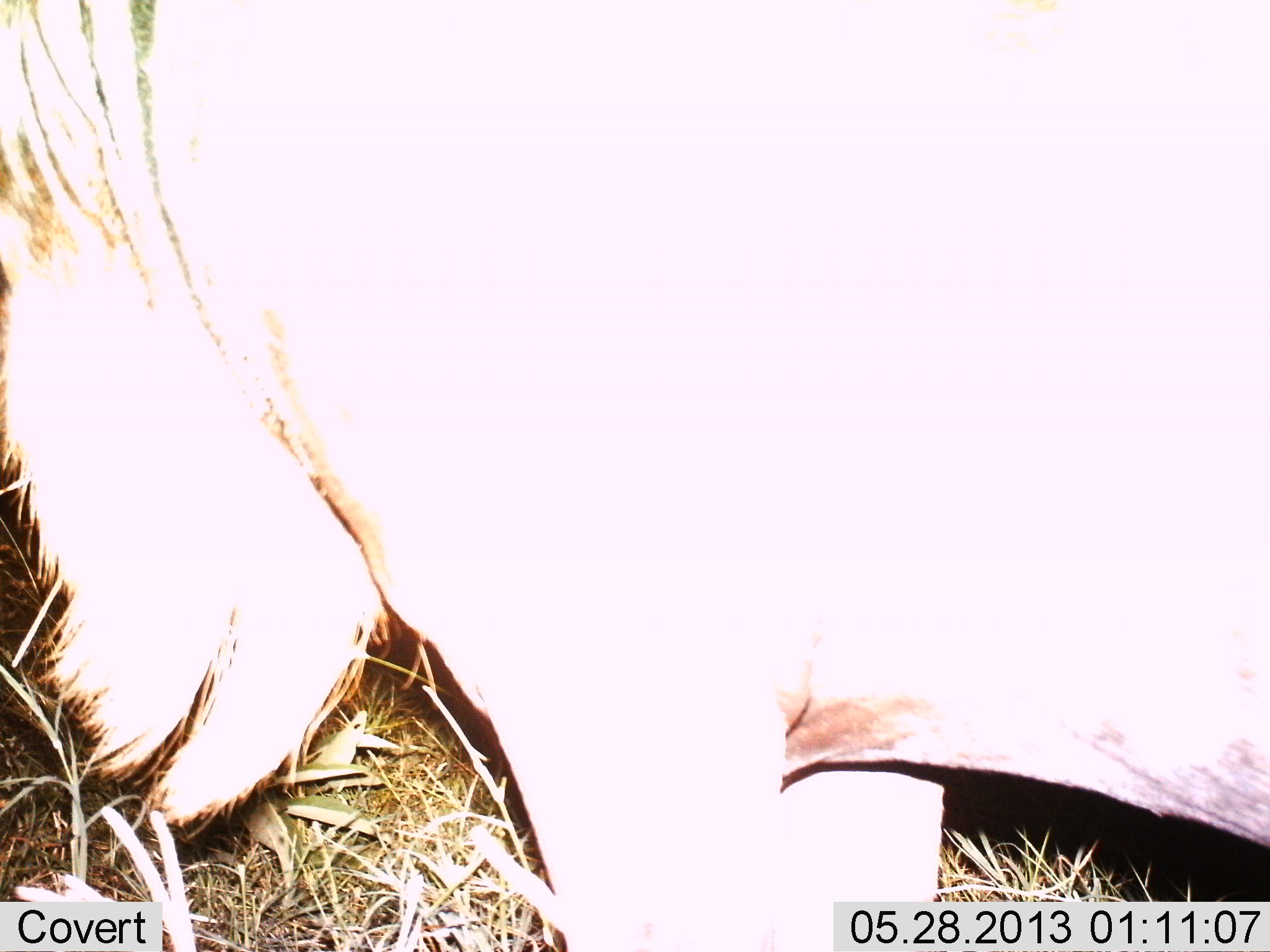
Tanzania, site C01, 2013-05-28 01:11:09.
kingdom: Animalia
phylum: Chordata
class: Mammalia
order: Artiodactyla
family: Bovidae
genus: Connochaetes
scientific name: Connochaetes taurinus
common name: blue wildebeest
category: wildebeest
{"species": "wildebeest (blue wildebeest) (Connochaetes taurinus)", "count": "1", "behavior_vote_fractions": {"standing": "90%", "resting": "0%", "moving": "0%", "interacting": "0%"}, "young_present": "0%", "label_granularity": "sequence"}